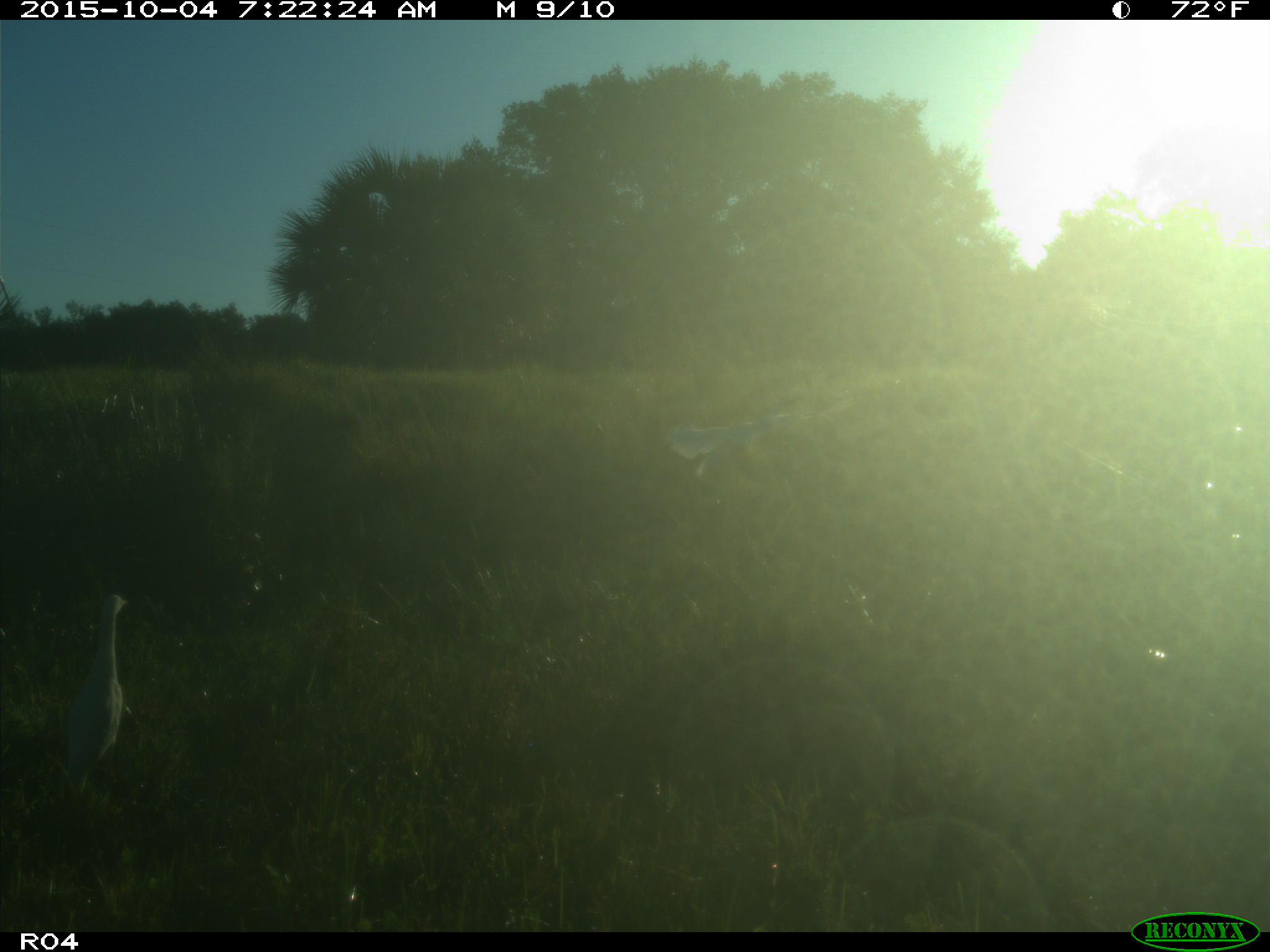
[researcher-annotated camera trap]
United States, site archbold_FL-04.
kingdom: Animalia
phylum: Chordata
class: Aves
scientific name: Aves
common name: birds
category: unidentified bird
Unidentified bird (birds) (Aves).